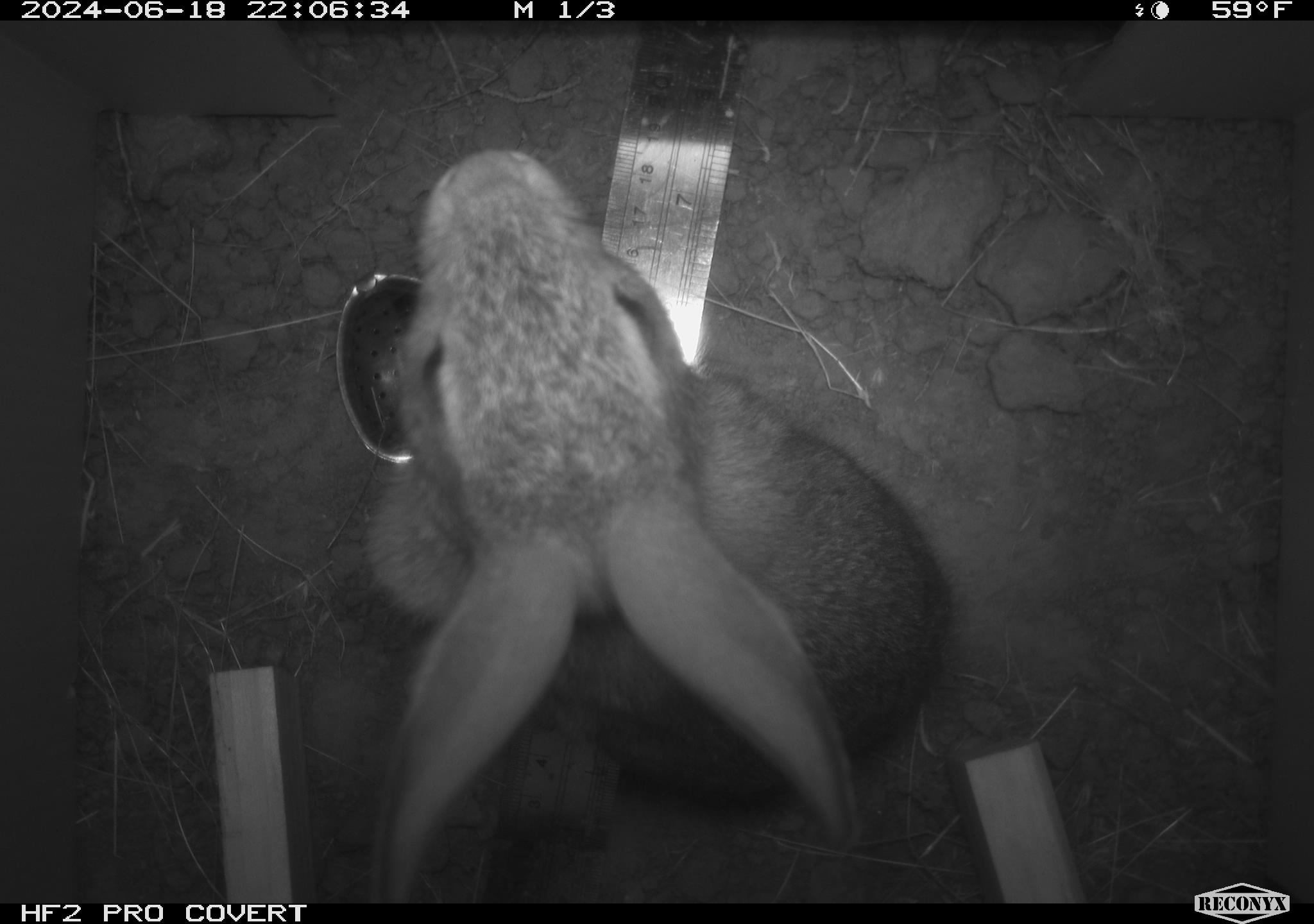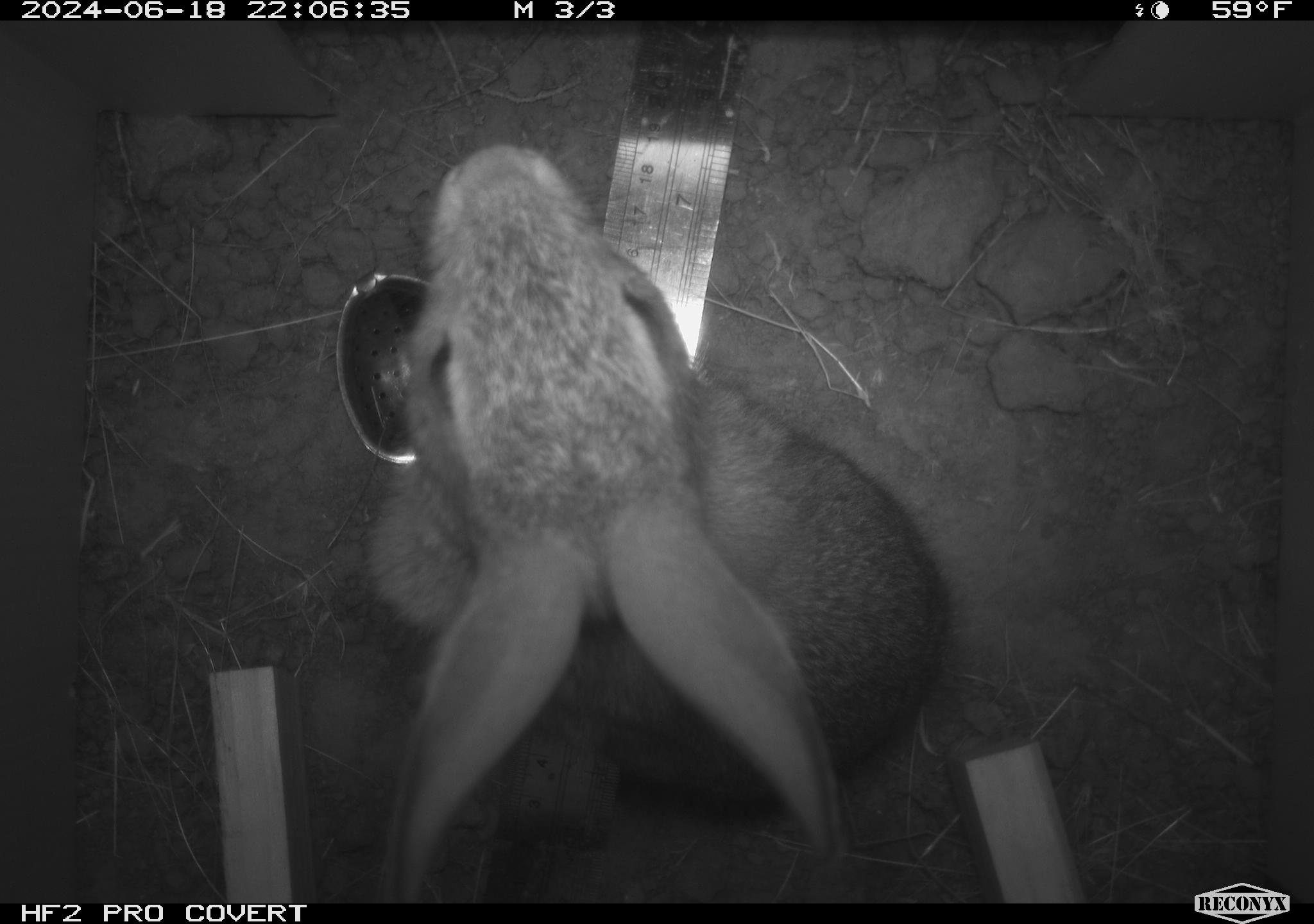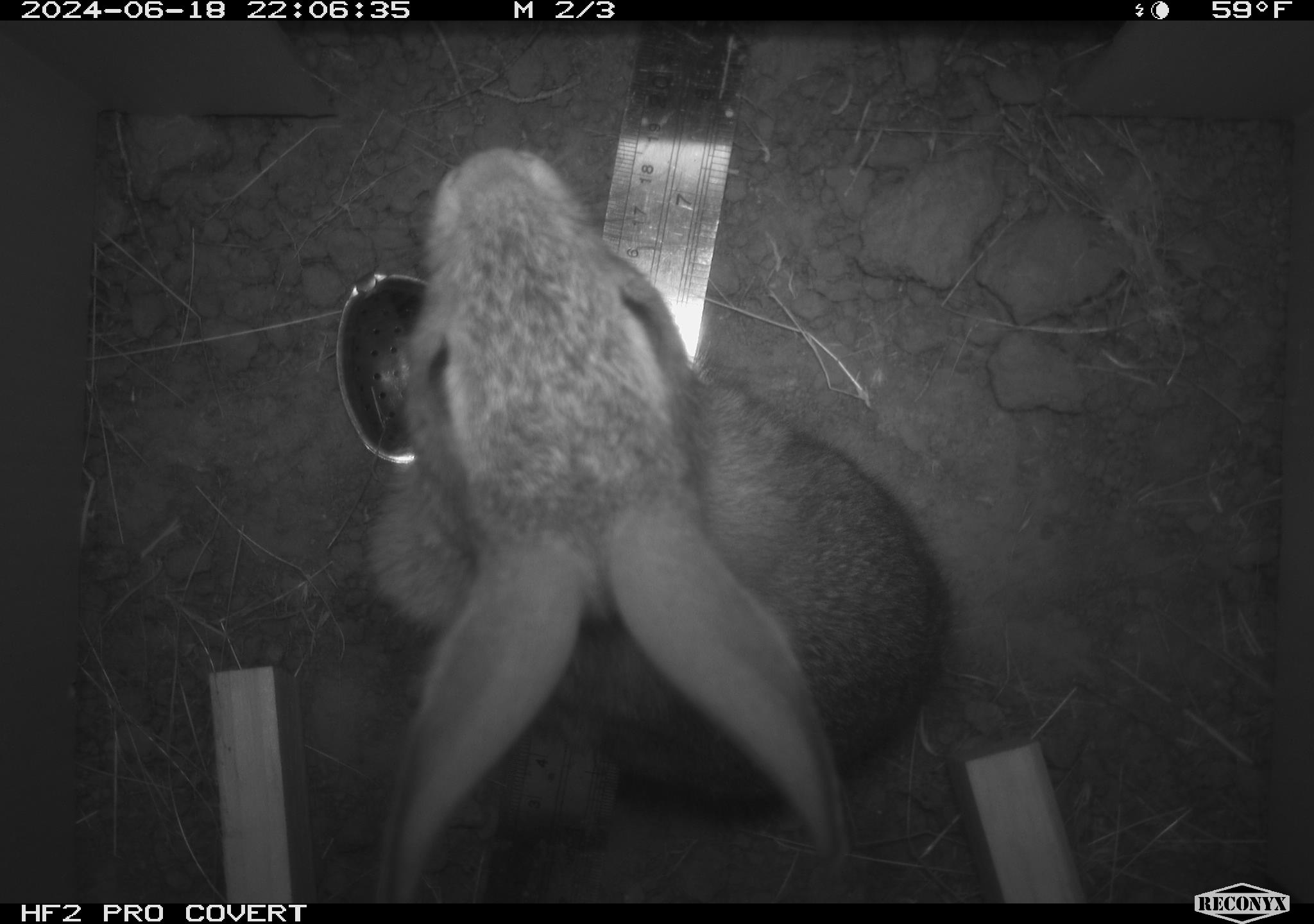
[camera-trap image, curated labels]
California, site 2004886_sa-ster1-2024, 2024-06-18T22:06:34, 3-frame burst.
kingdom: Animalia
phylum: Chordata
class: Mammalia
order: Lagomorpha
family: Leporidae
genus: Sylvilagus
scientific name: Sylvilagus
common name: cottontail rabbits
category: sylvilagus species